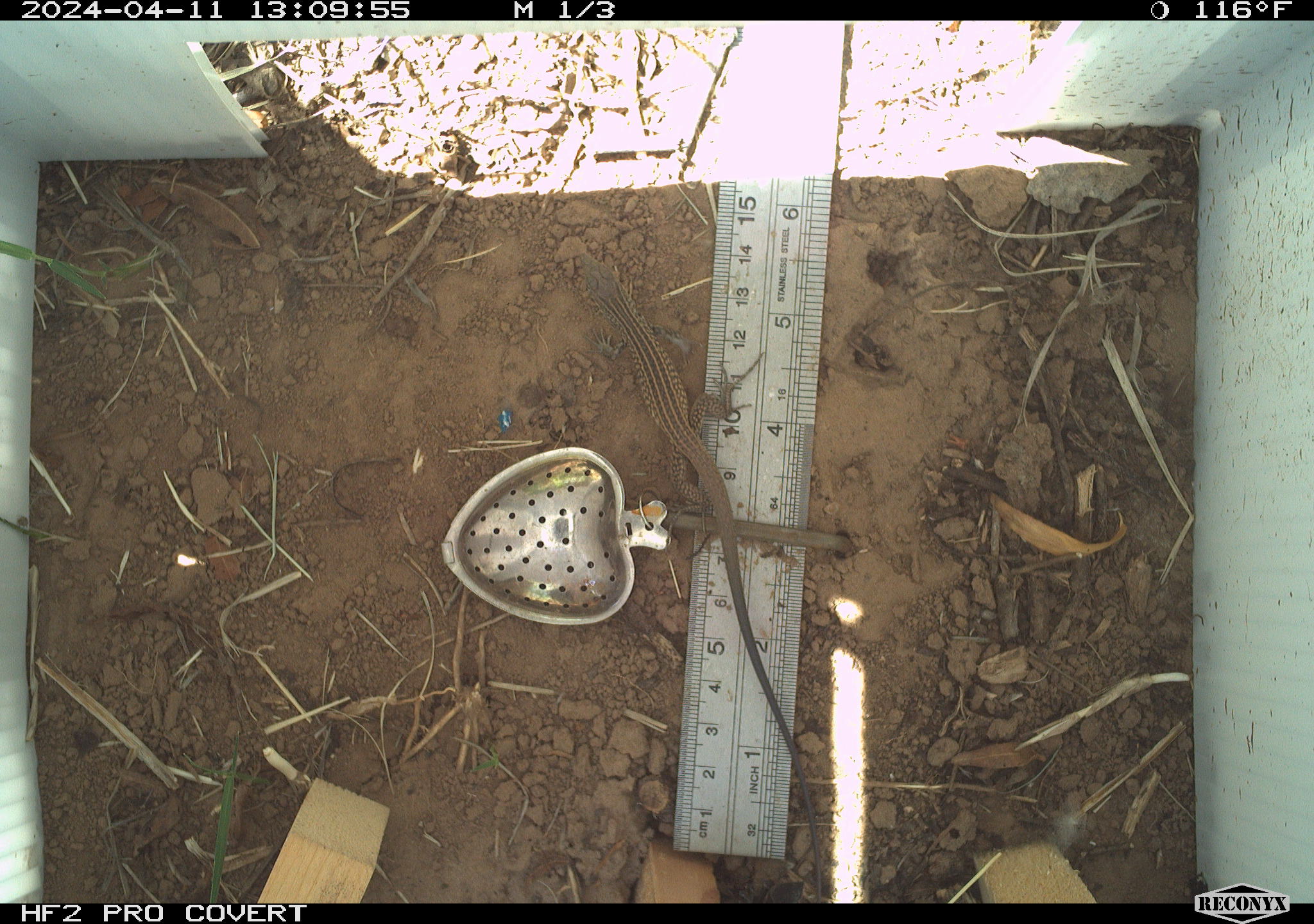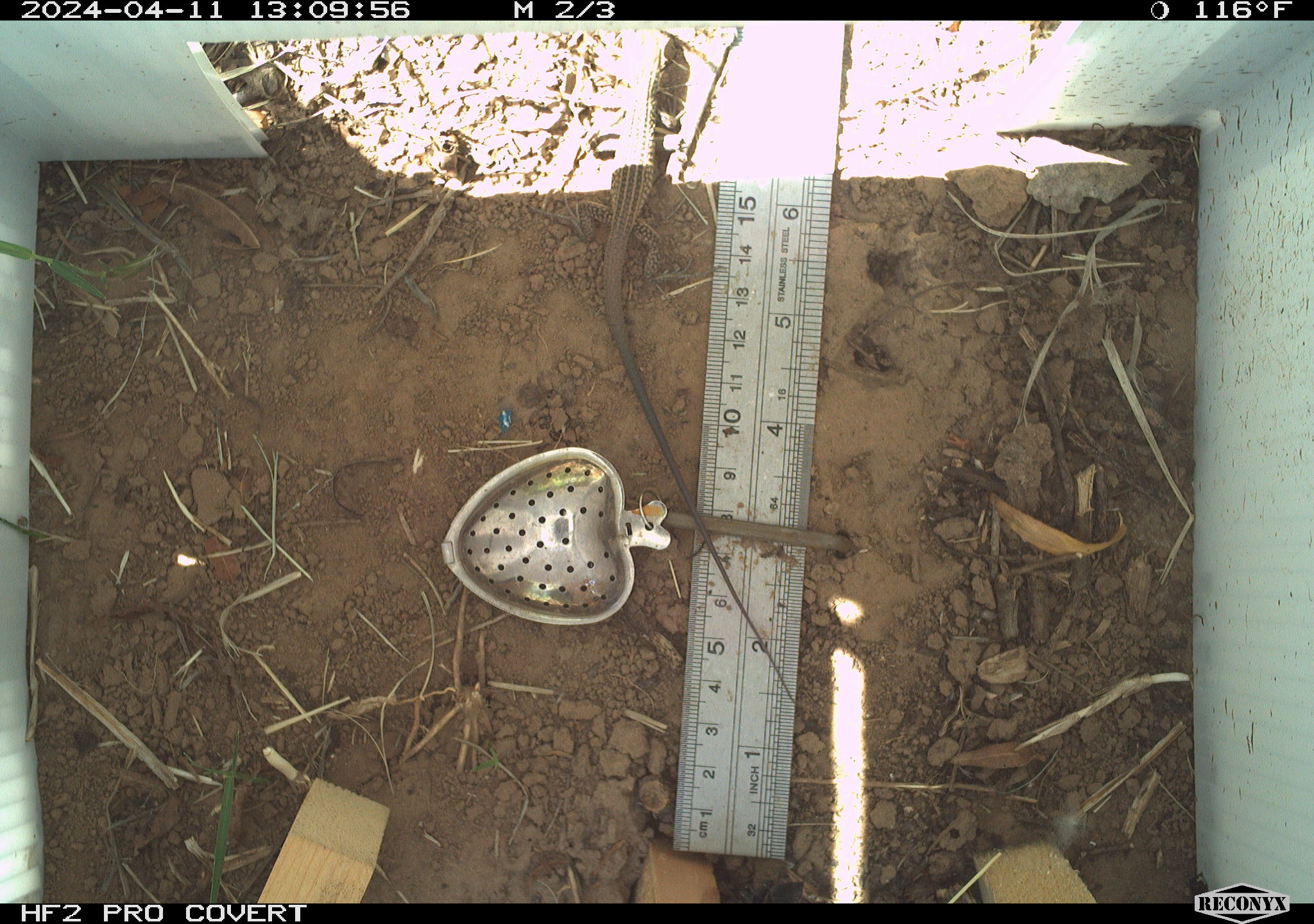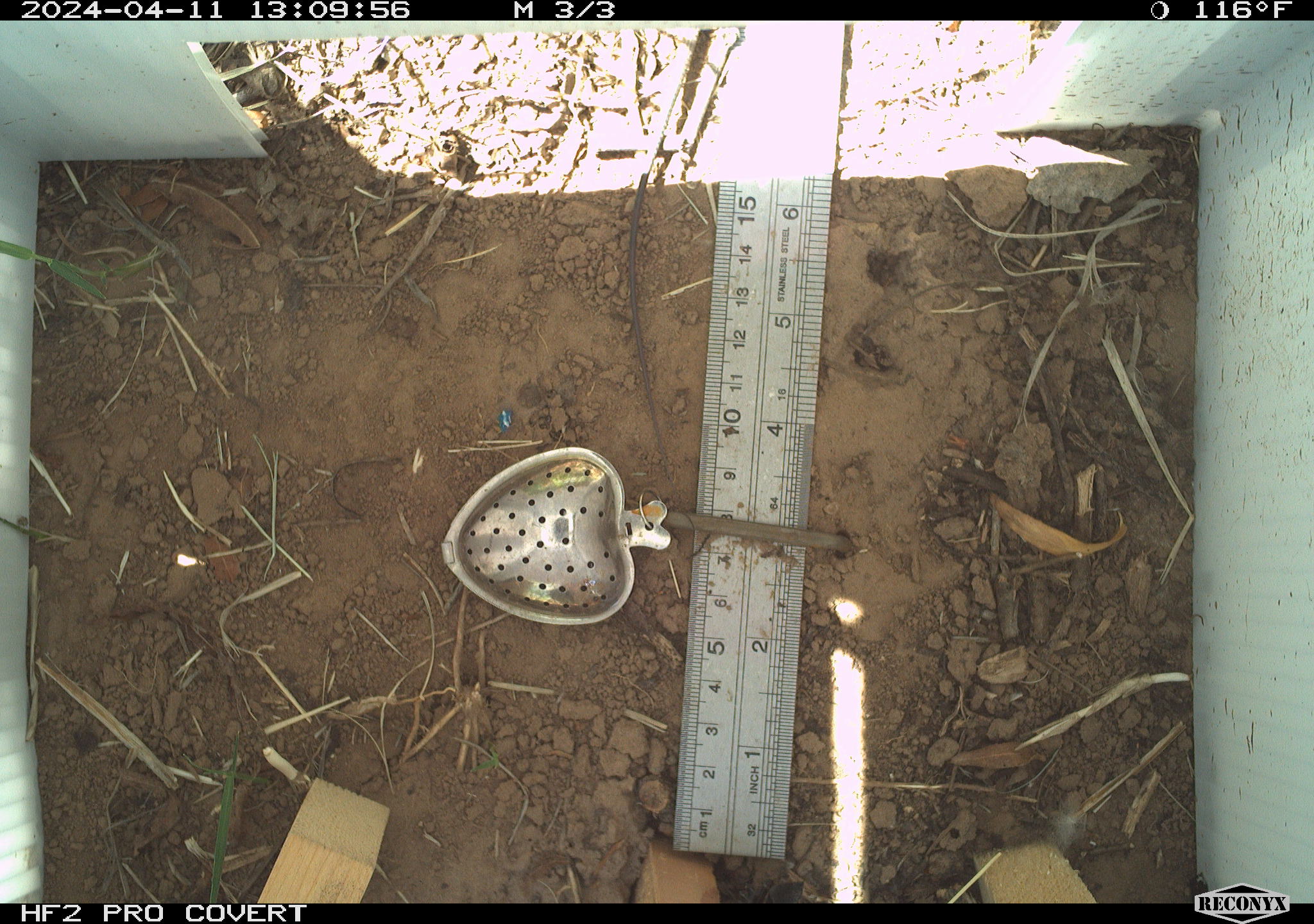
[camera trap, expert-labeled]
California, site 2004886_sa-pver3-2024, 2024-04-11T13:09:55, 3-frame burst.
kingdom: Animalia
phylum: Chordata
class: Reptilia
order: Squamata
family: Teiidae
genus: Aspidoscelis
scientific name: Aspidoscelis tigris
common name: western whiptail